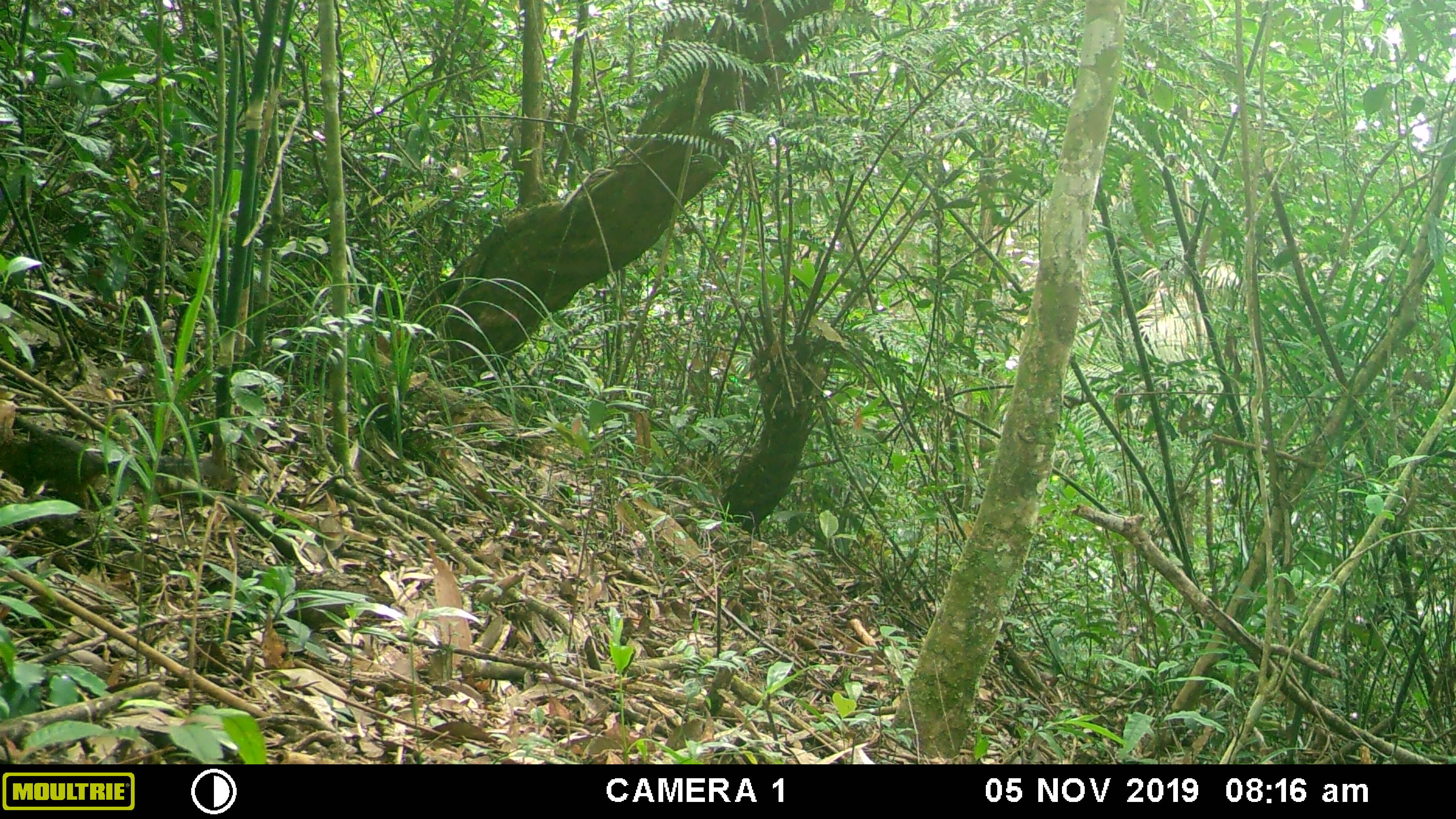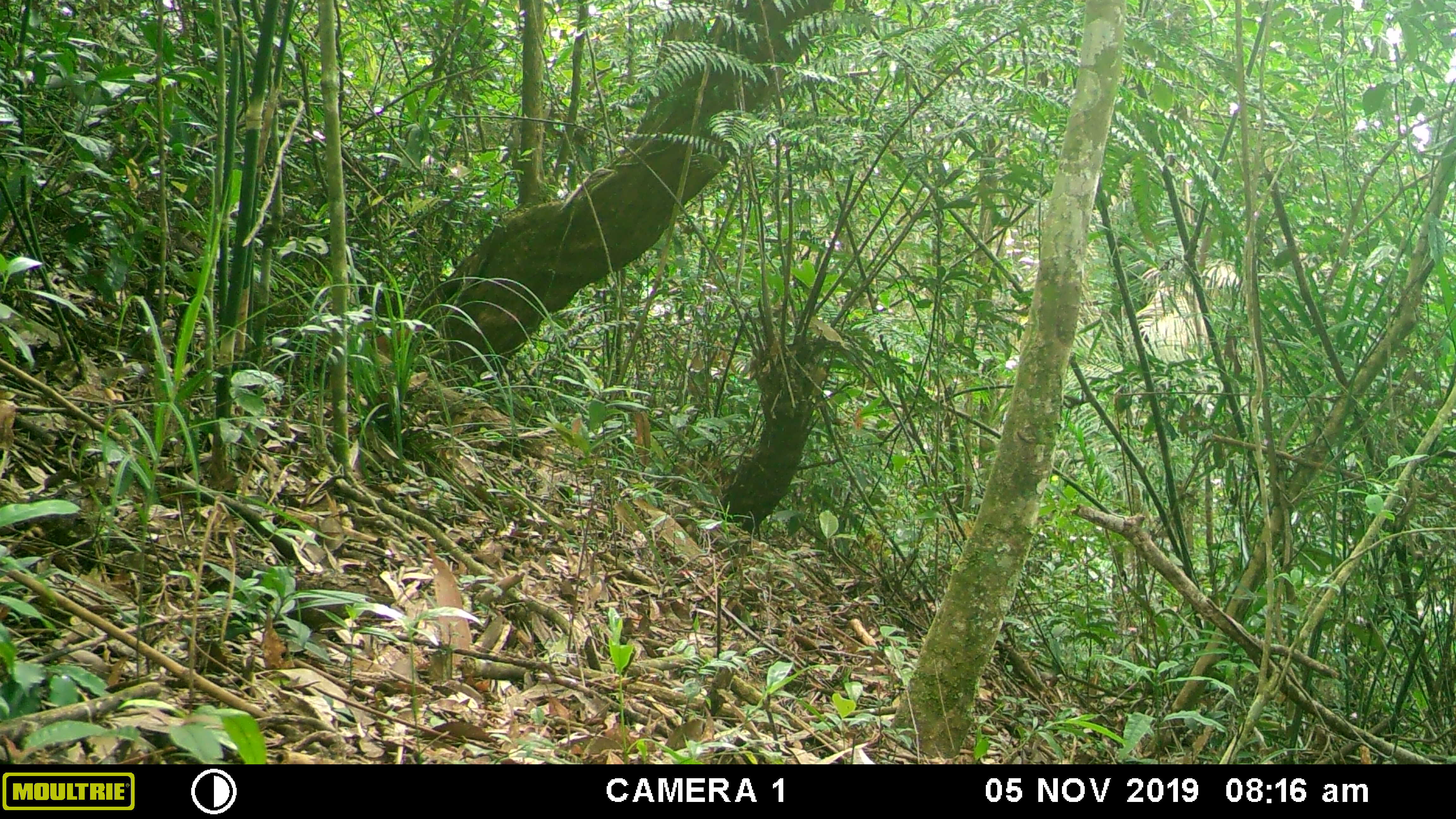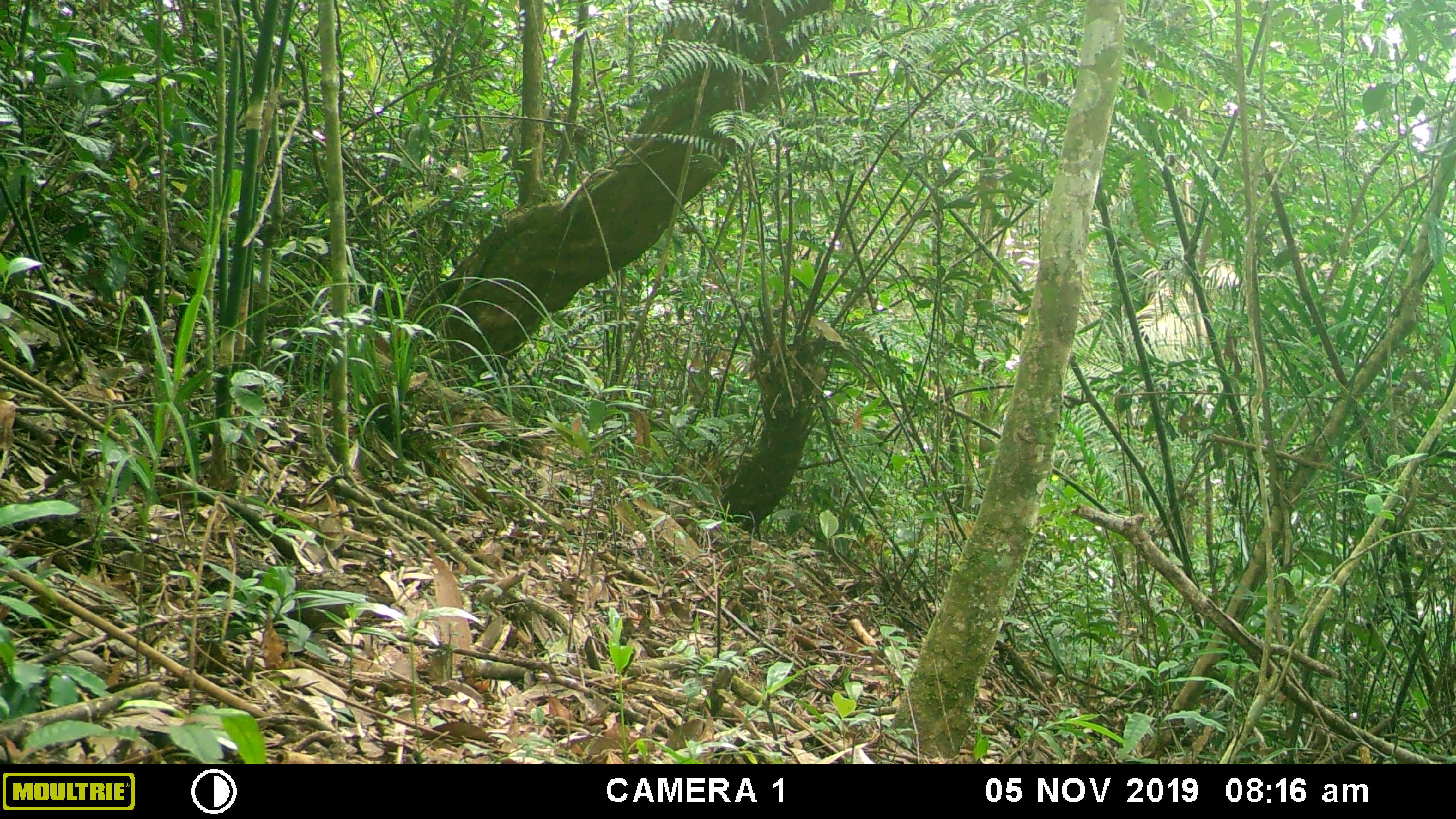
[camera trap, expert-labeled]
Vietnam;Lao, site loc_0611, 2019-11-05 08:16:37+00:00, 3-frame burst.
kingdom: Animalia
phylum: Chordata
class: Mammalia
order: Rodentia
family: Sciuridae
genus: Dremomys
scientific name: Dremomys rufigenis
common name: red-cheeked squirrel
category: red cheeked squirrel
Red cheeked squirrel (red-cheeked squirrel) (Dremomys rufigenis). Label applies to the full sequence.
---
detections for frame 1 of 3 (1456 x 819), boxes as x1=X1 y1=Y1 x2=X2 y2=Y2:
red cheeked squirrel: x1=0 y1=436 x2=240 y2=511